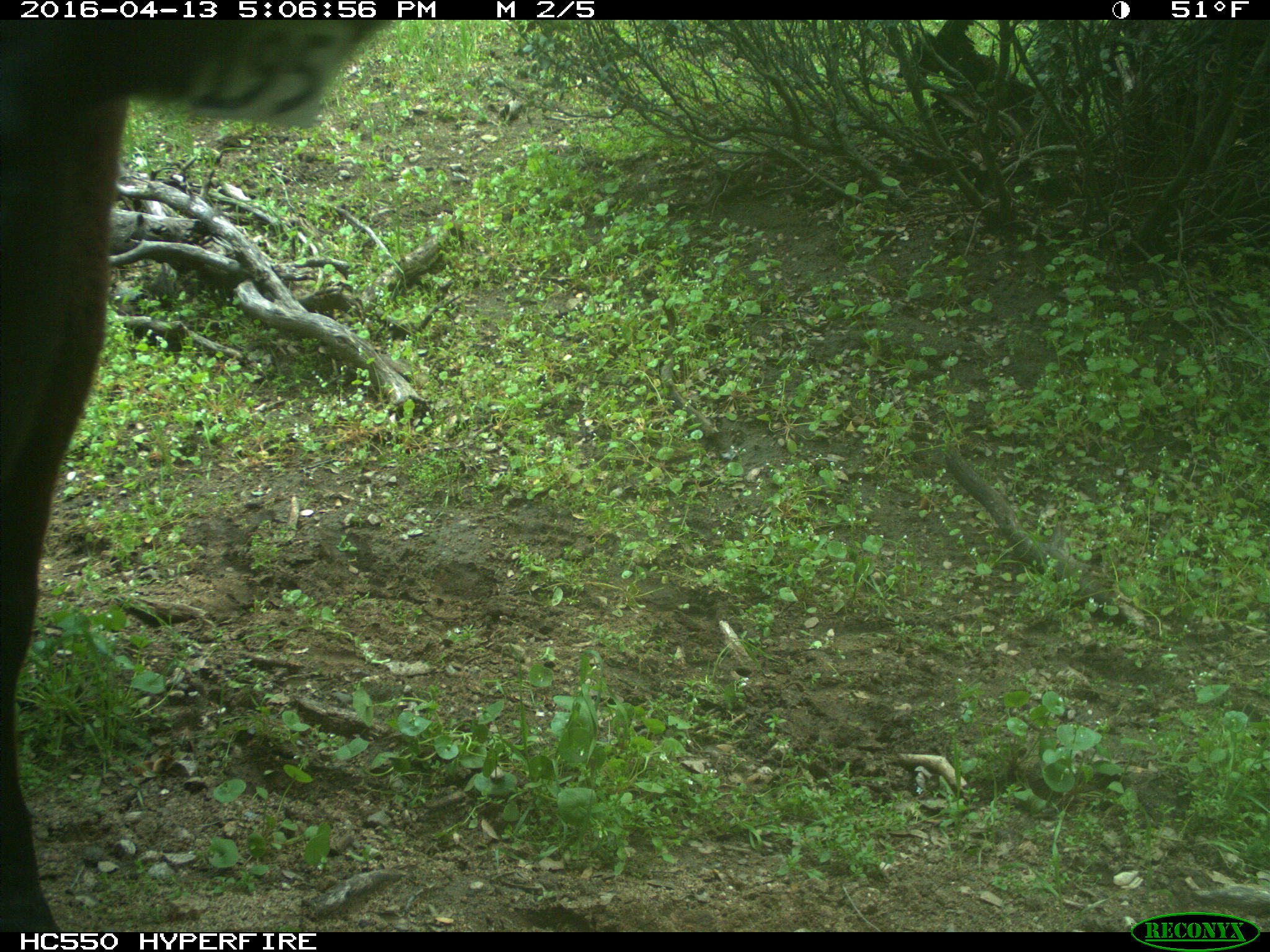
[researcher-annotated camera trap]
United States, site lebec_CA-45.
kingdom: Animalia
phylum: Chordata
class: Mammalia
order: Artiodactyla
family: Bovidae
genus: Bos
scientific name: Bos taurus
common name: domestic cow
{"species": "Bos taurus (domestic cow)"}